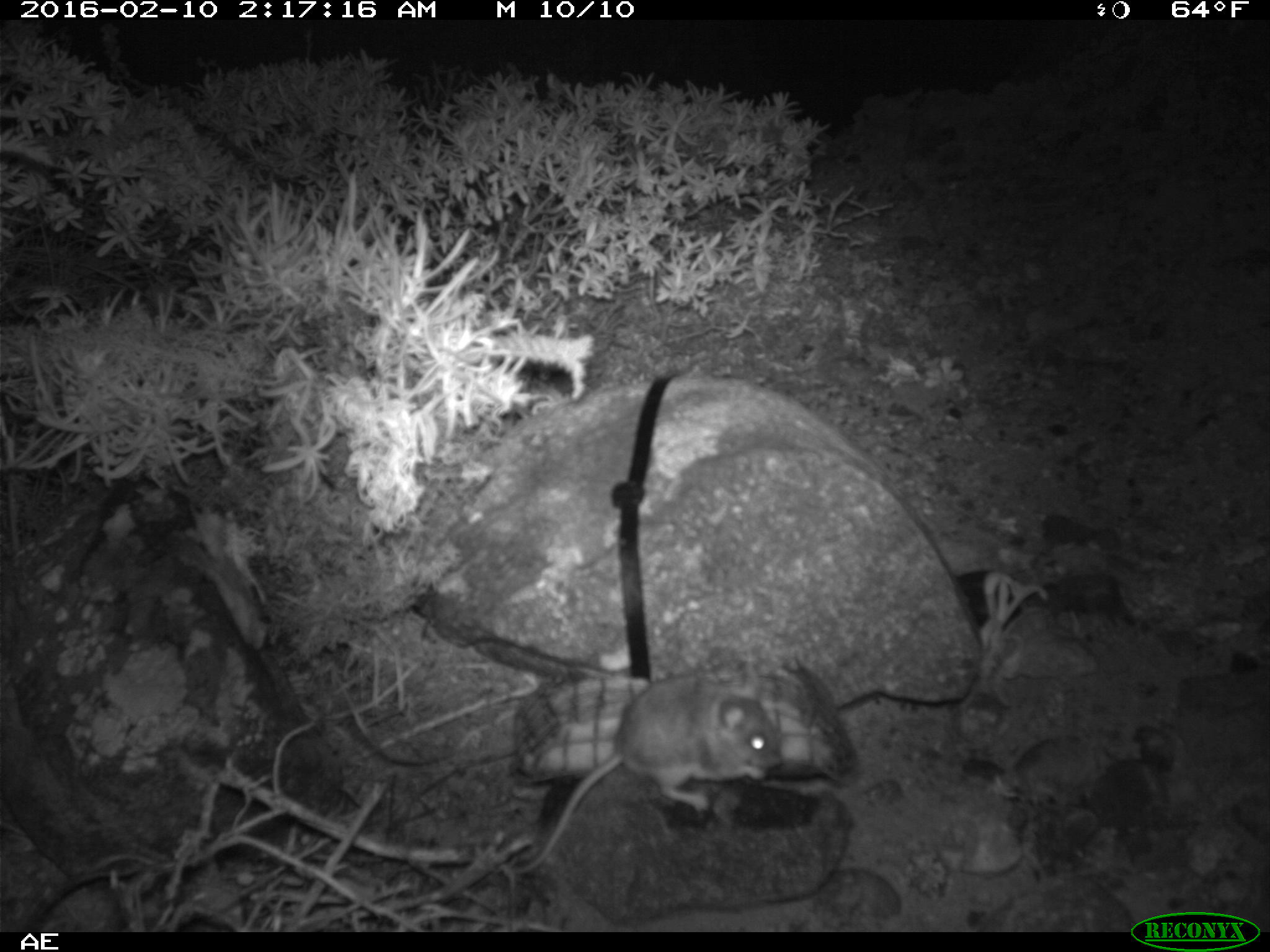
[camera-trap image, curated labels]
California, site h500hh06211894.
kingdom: Animalia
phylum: Chordata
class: Mammalia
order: Rodentia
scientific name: Rodentia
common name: rodent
Rodent (Rodentia).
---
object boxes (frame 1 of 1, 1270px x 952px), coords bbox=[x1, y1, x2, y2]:
rodent: bbox=[515, 671, 782, 876]